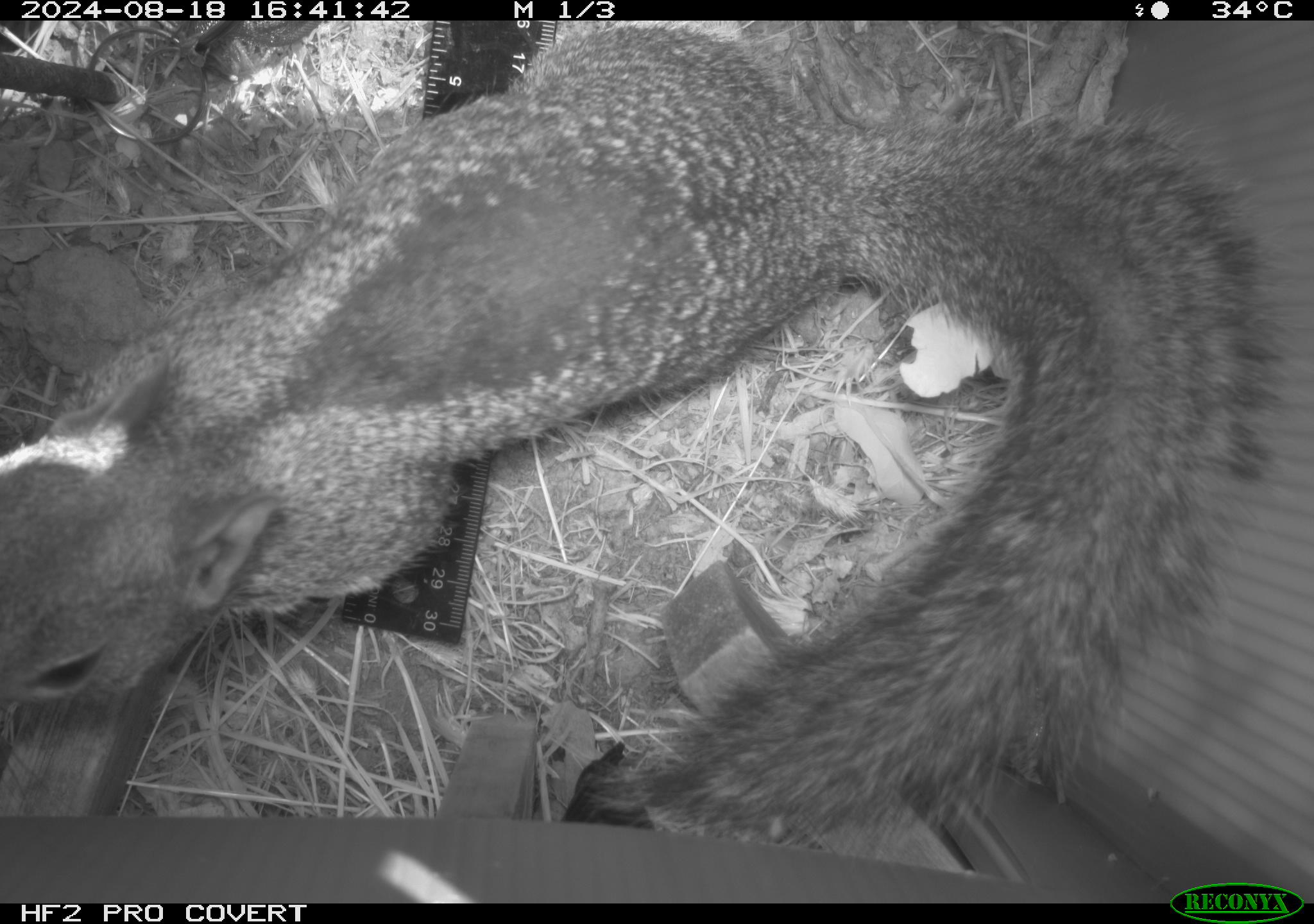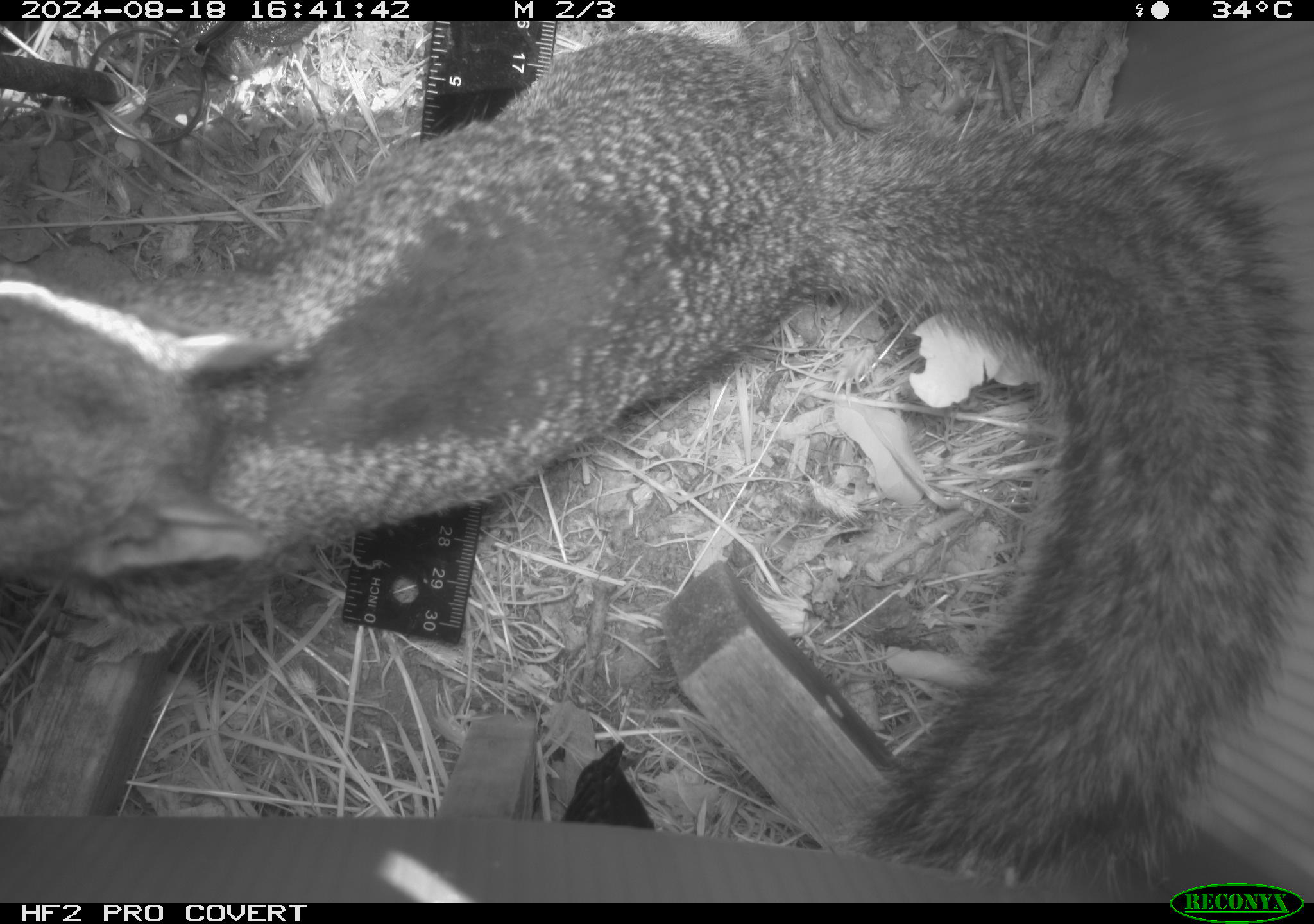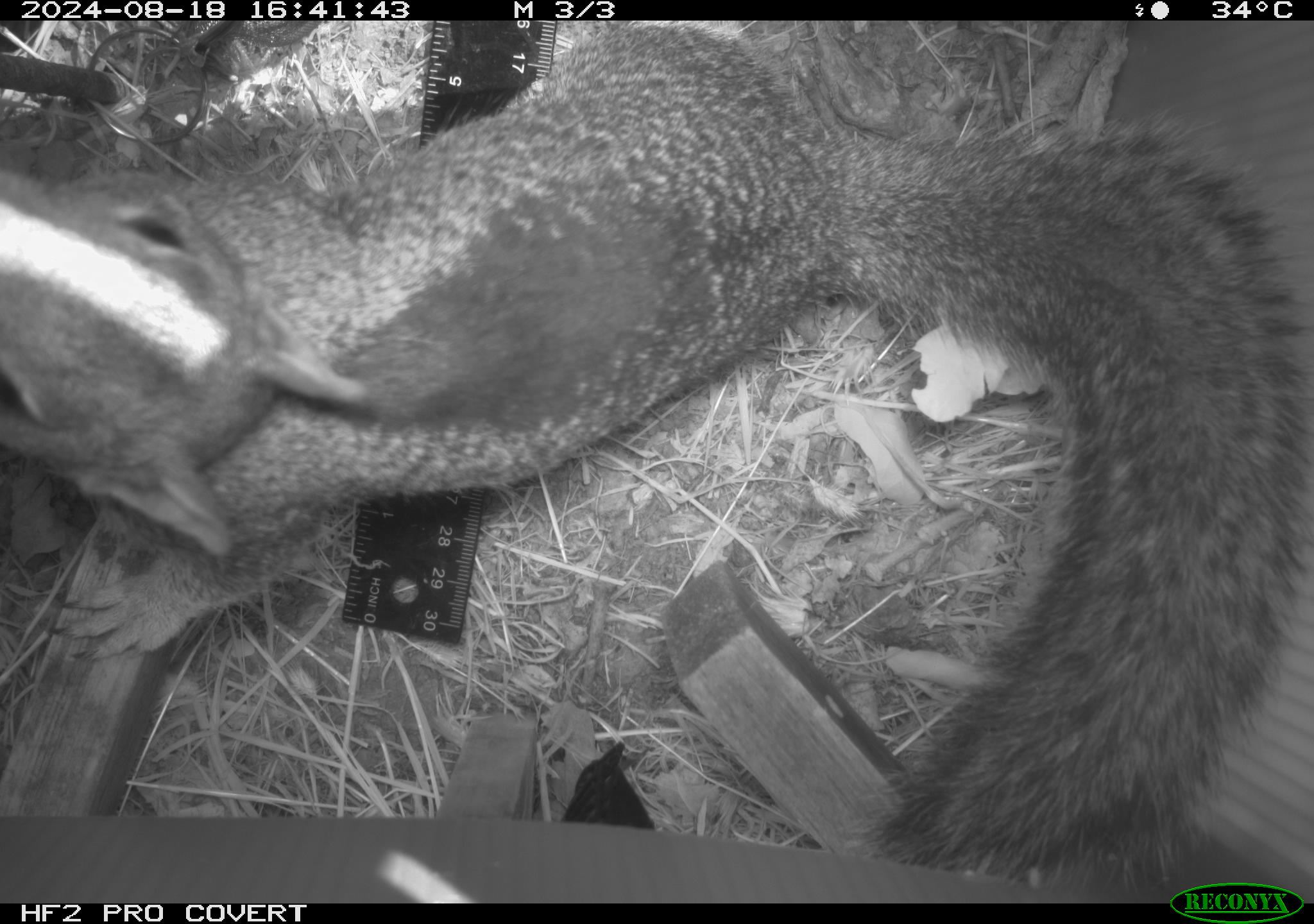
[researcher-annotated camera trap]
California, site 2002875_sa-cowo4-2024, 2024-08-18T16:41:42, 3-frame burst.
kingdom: Animalia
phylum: Chordata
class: Mammalia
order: Rodentia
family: Sciuridae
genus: Otospermophilus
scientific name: Otospermophilus beecheyi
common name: california ground squirrel